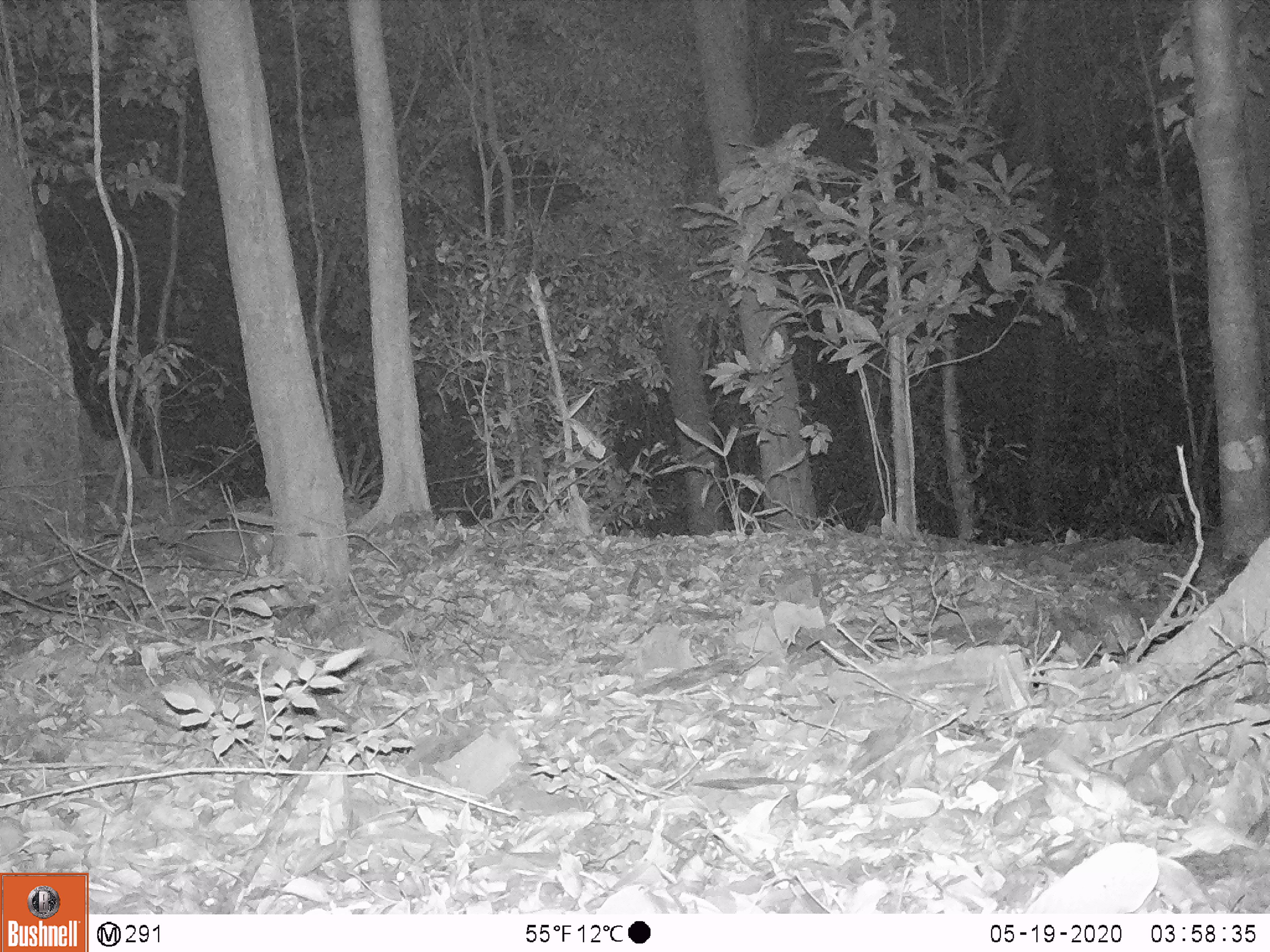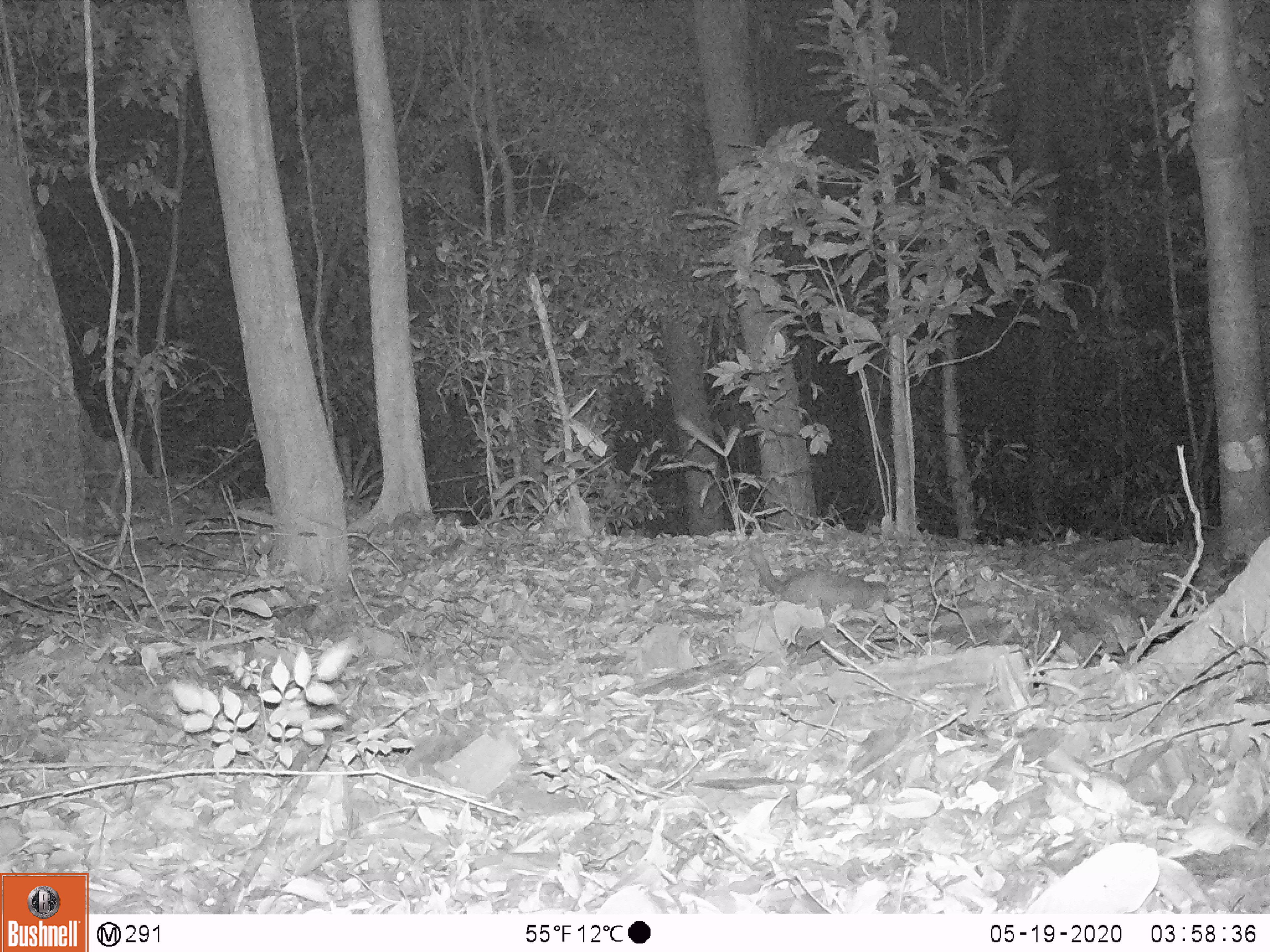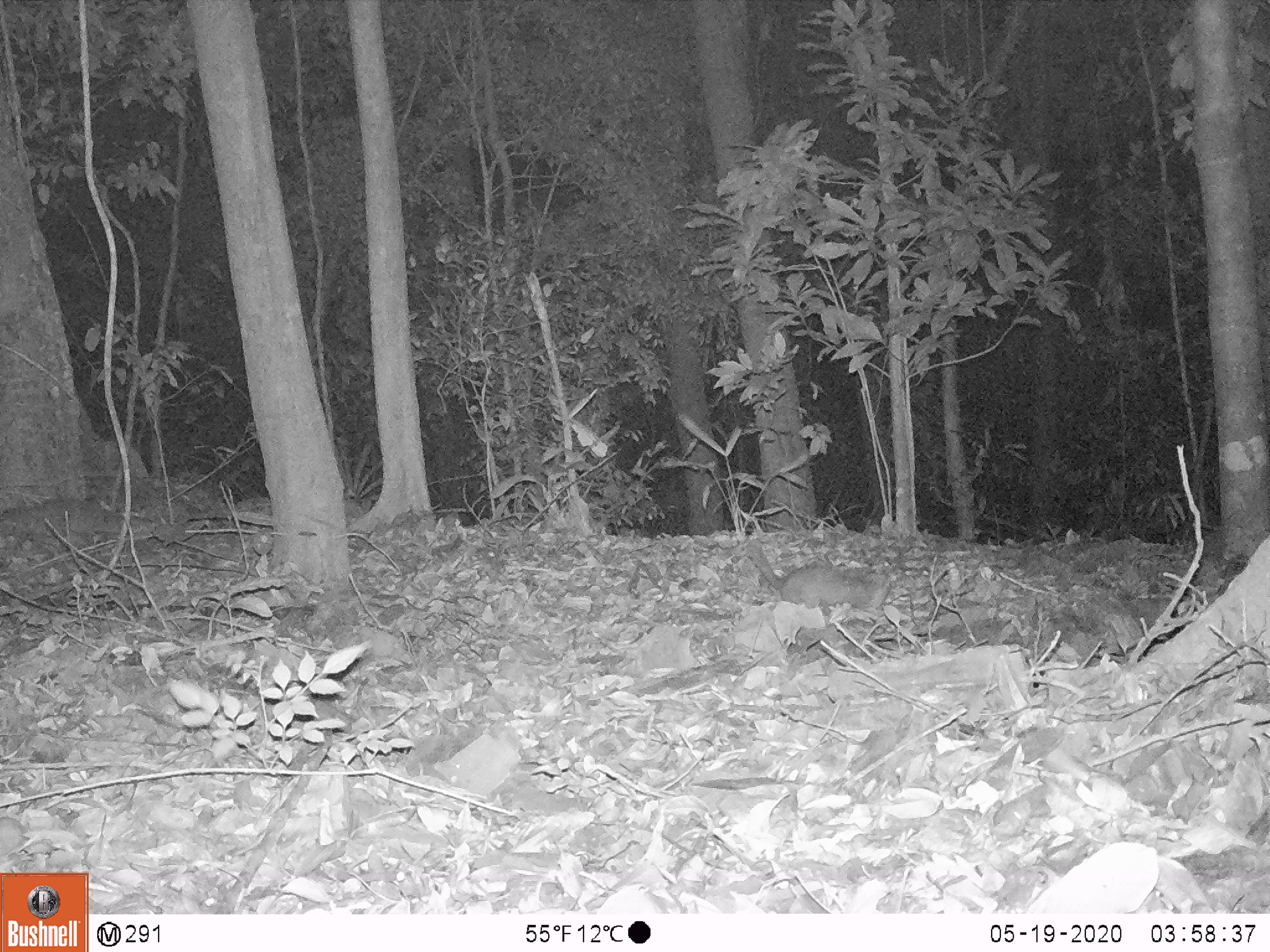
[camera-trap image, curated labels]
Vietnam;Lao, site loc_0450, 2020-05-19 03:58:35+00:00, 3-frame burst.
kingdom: Animalia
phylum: Chordata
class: Mammalia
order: Carnivora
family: Mustelidae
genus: Melogale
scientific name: Melogale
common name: ferret badger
Ferret badger (Melogale). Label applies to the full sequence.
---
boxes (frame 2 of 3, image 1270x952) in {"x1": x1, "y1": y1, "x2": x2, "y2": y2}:
ferret badger: {"x1": 750, "y1": 545, "x2": 888, "y2": 617}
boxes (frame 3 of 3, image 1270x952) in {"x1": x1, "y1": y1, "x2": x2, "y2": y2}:
ferret badger: {"x1": 750, "y1": 545, "x2": 888, "y2": 617}